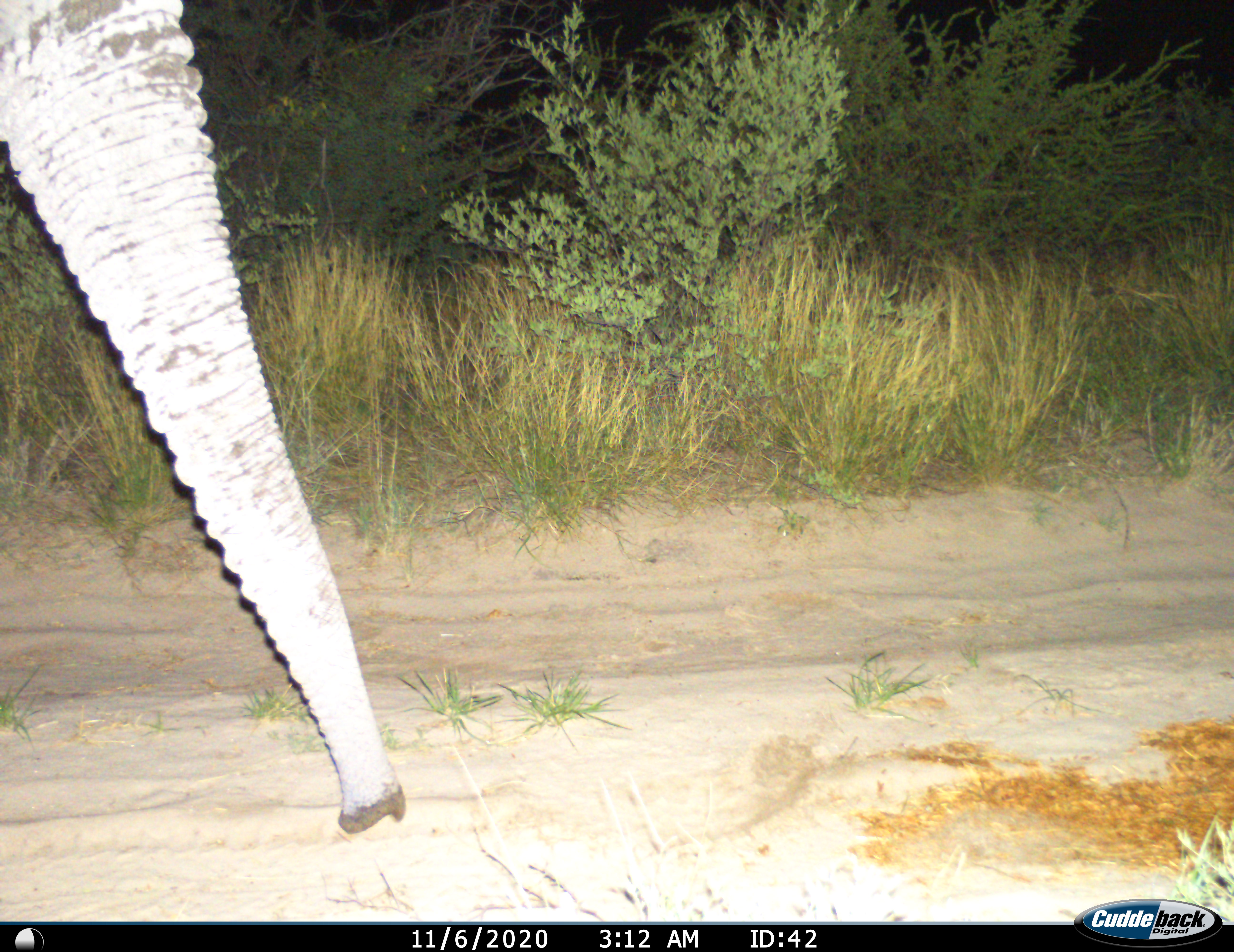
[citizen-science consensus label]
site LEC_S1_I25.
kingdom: Animalia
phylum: Chordata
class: Mammalia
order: Proboscidea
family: Elephantidae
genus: Loxodonta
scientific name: Loxodonta africana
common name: african bush elephant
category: elephant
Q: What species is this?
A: Elephant (african bush elephant) (Loxodonta africana).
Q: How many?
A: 1.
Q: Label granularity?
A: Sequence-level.